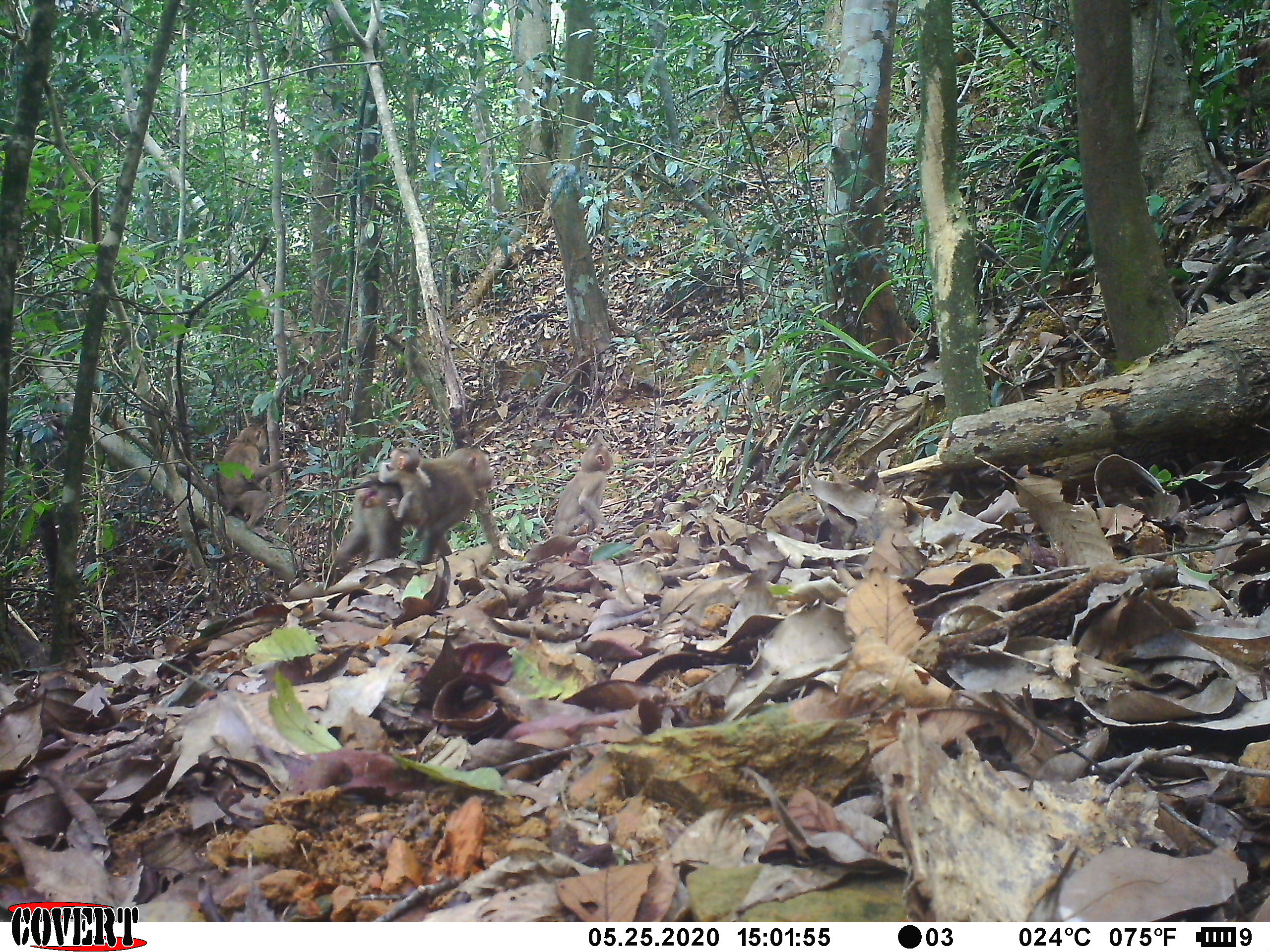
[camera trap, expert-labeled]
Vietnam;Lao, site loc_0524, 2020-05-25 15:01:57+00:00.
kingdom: Animalia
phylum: Chordata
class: Mammalia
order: Primates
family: Cercopithecidae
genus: Macaca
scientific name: Macaca nemestrina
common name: pig-tailed macaque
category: pig tailed macaque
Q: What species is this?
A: Pig tailed macaque (pig-tailed macaque) (Macaca nemestrina).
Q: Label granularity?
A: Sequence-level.